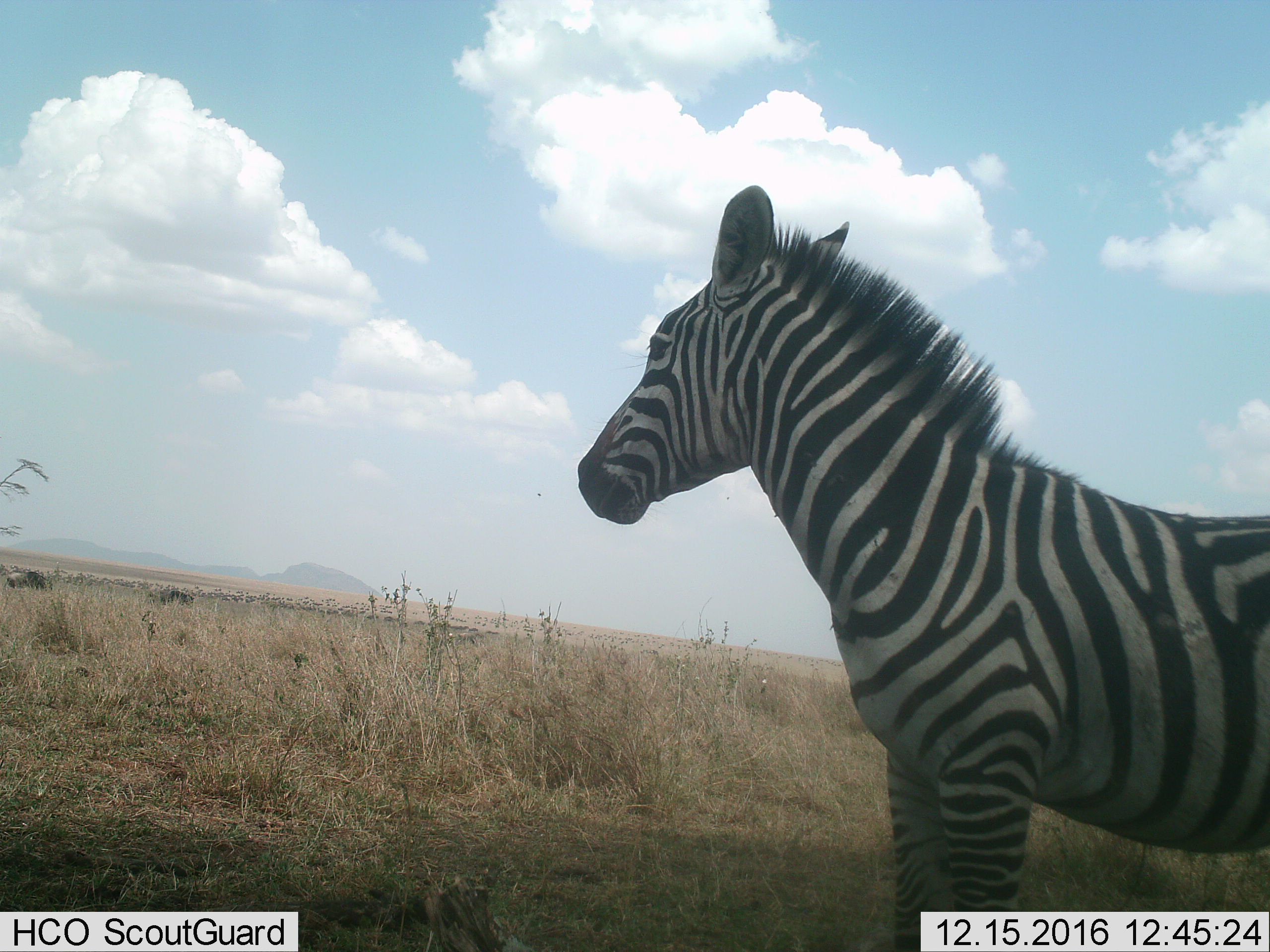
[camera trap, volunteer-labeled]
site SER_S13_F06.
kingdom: Animalia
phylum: Chordata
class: Mammalia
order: Perissodactyla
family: Equidae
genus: Equus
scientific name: Equus quagga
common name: plains zebra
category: zebraplains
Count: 1.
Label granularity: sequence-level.